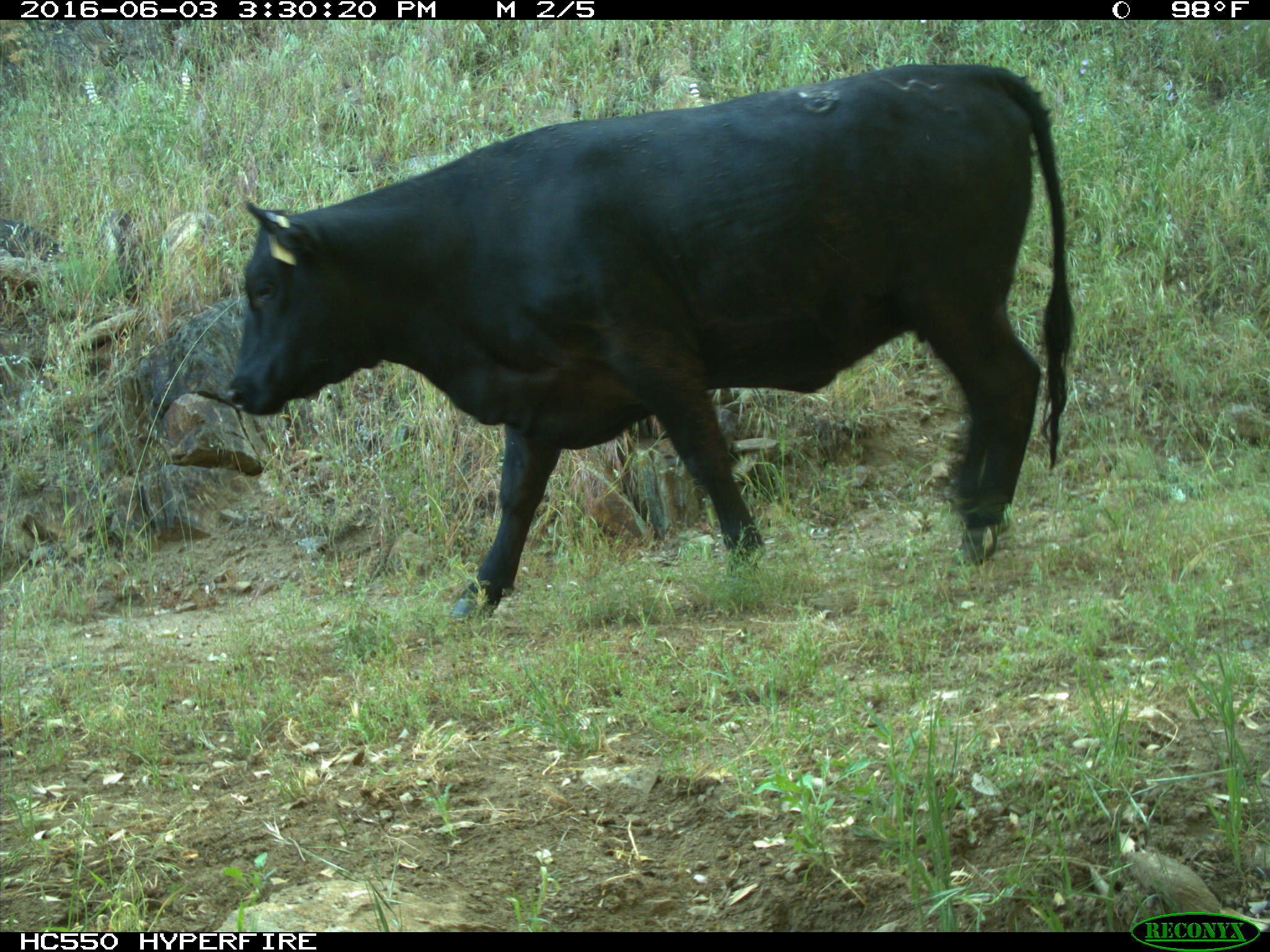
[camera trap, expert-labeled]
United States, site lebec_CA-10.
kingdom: Animalia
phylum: Chordata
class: Mammalia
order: Artiodactyla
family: Bovidae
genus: Bos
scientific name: Bos taurus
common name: domestic cow